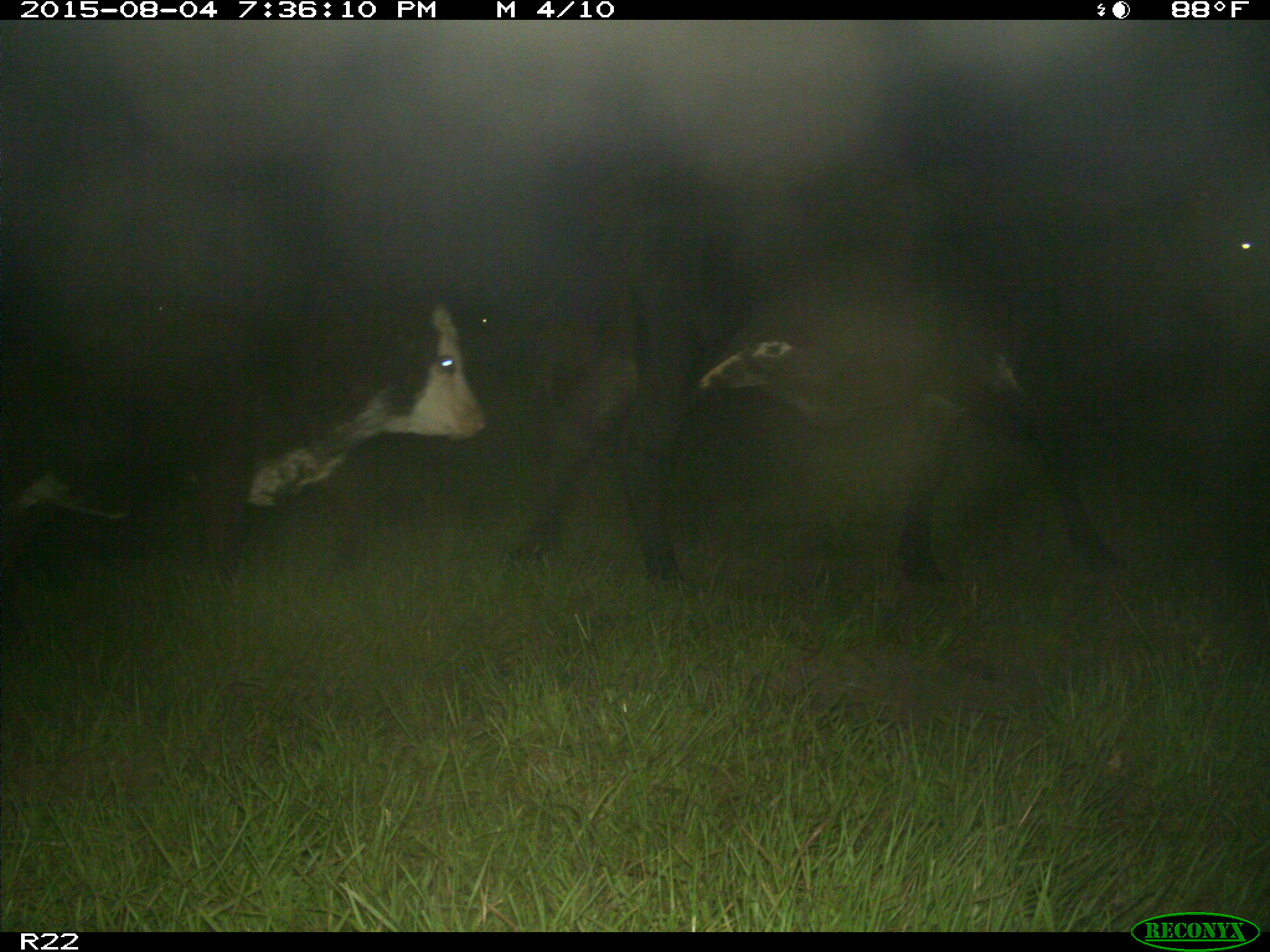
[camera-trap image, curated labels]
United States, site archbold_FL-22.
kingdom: Animalia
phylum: Chordata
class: Mammalia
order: Artiodactyla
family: Bovidae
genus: Bos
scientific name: Bos taurus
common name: domestic cow